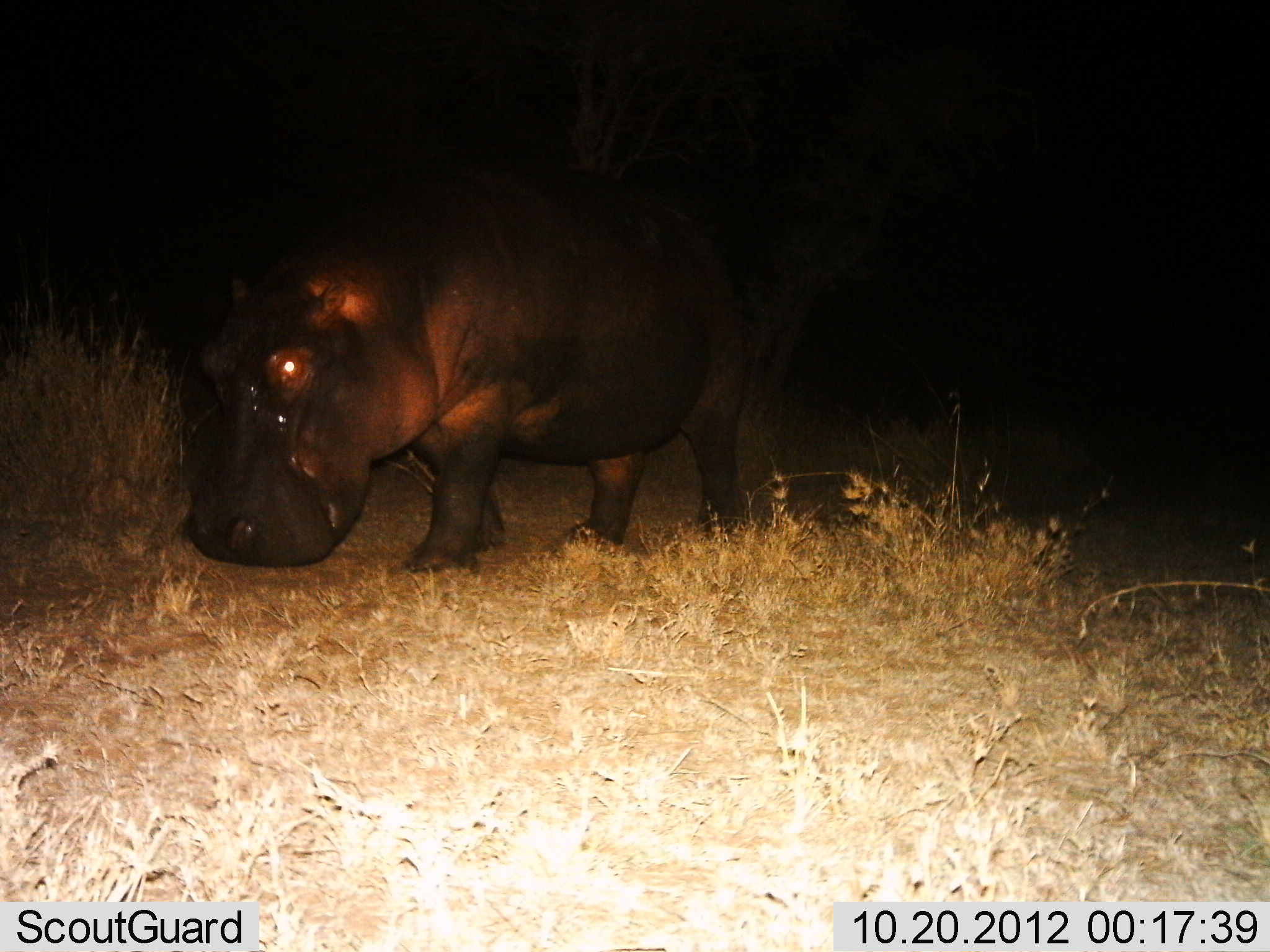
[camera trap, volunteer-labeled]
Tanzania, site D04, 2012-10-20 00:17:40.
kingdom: Animalia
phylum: Chordata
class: Mammalia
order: Artiodactyla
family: Hippopotamidae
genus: Hippopotamus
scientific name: Hippopotamus amphibius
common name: hippopotamus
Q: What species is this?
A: Hippopotamus (Hippopotamus amphibius).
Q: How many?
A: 1.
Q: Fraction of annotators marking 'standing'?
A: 20%.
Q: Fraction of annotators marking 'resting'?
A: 0%.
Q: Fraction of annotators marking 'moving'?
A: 80%.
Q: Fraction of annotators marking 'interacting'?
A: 0%.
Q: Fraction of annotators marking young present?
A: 0%.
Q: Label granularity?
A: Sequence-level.